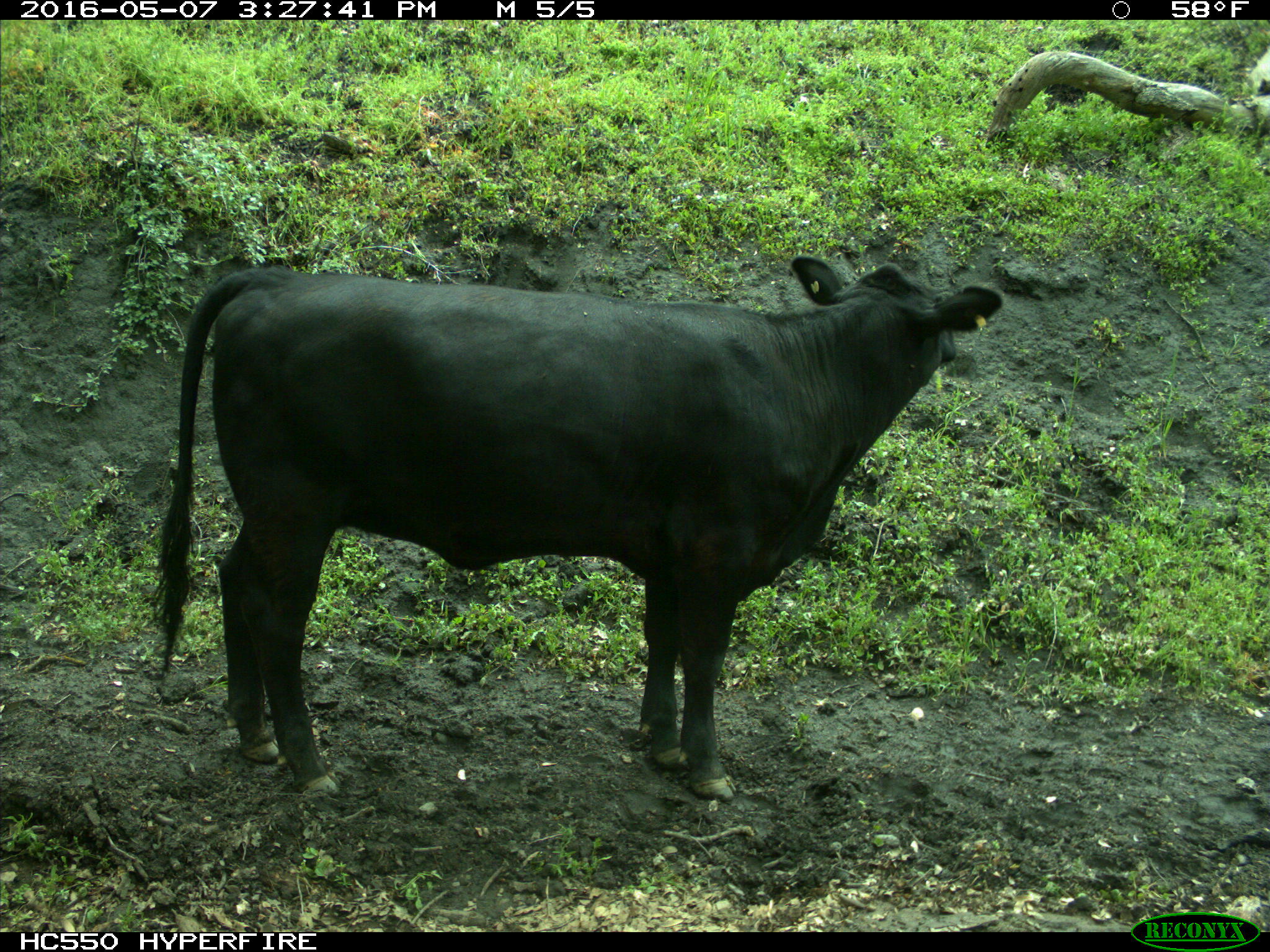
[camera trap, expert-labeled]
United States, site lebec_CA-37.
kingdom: Animalia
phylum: Chordata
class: Mammalia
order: Artiodactyla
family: Bovidae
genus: Bos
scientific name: Bos taurus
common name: domestic cow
Bos taurus (domestic cow).